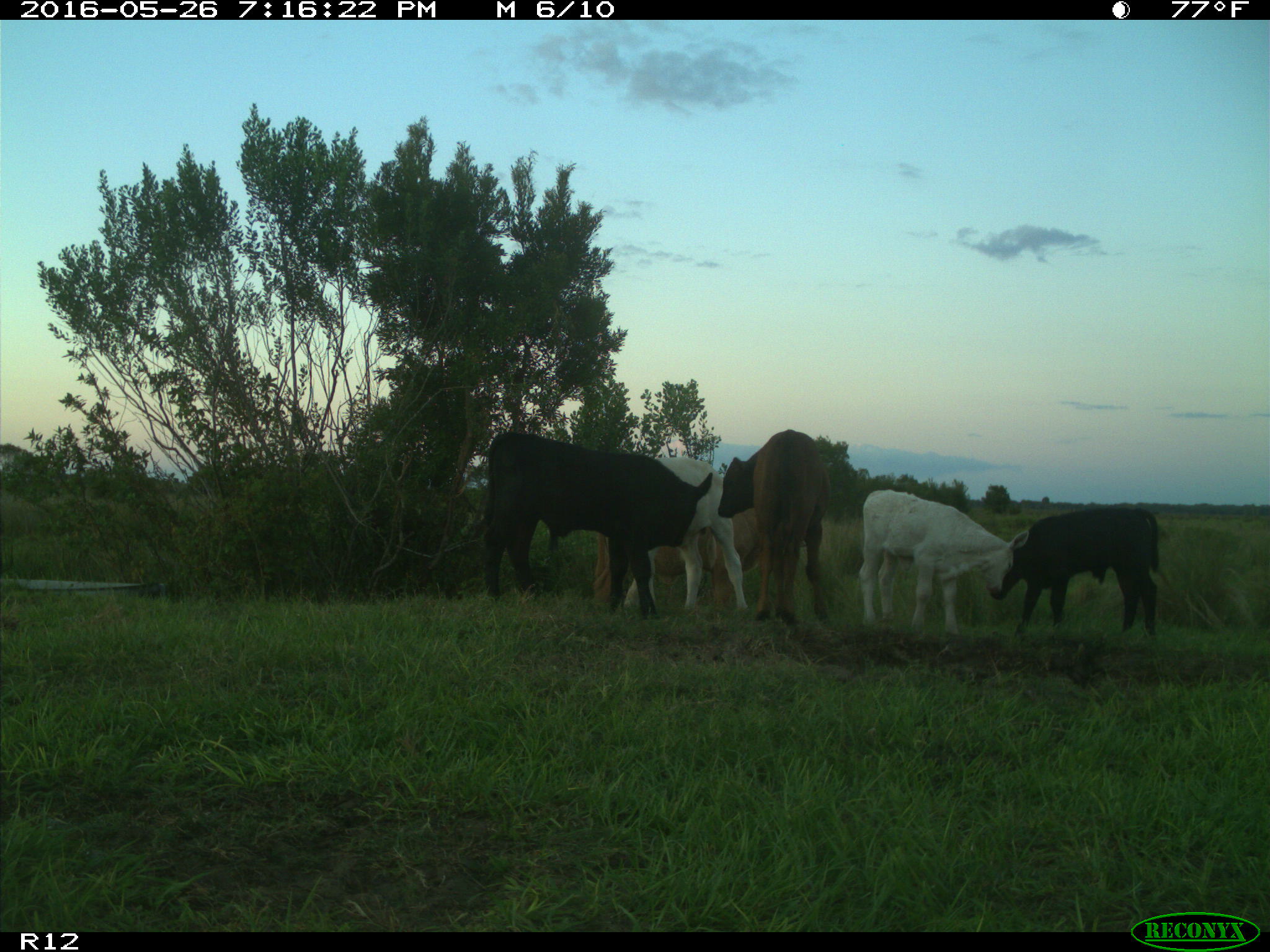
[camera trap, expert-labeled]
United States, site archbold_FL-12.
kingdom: Animalia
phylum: Chordata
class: Mammalia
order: Artiodactyla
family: Bovidae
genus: Bos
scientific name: Bos taurus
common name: domestic cow